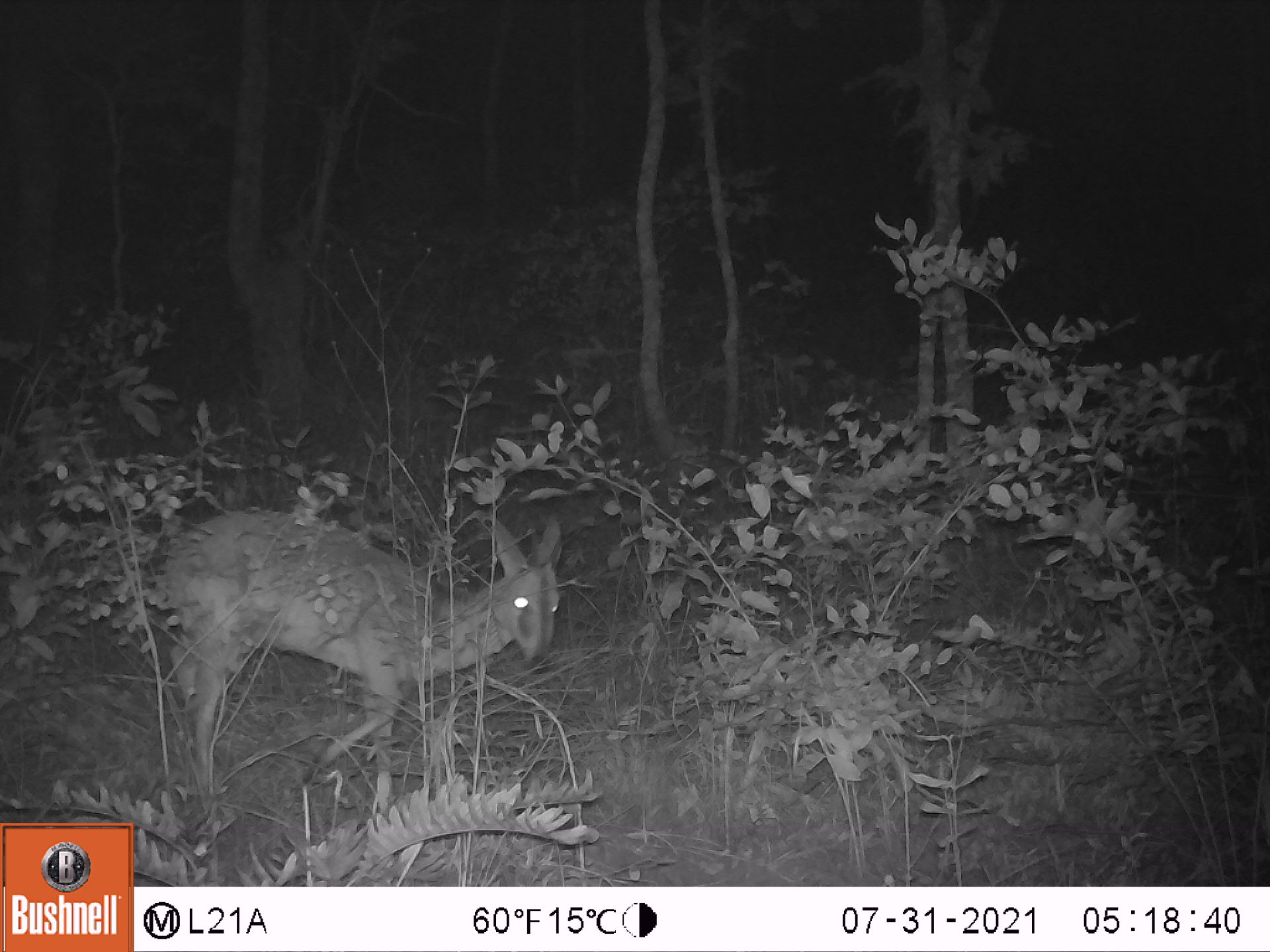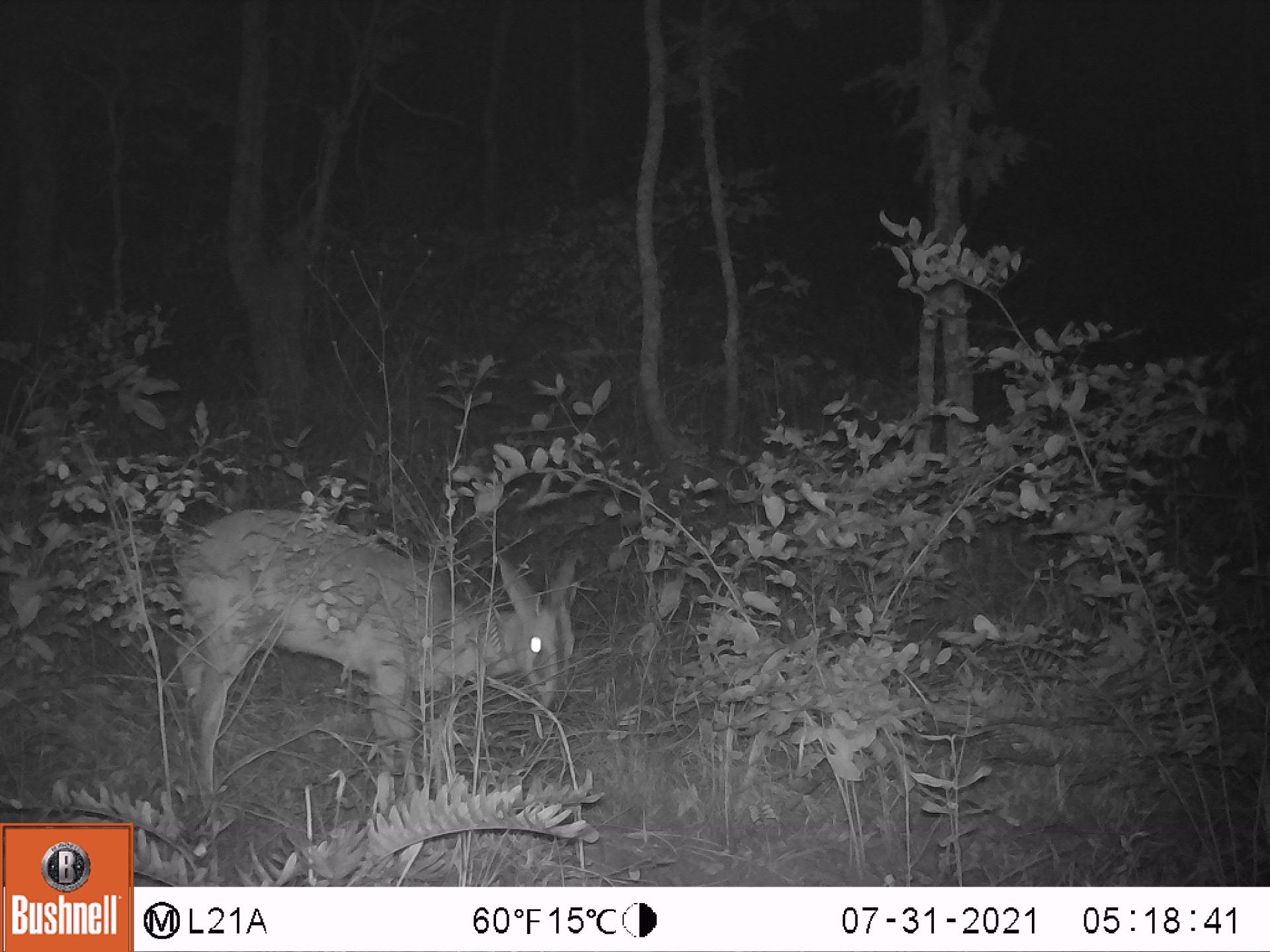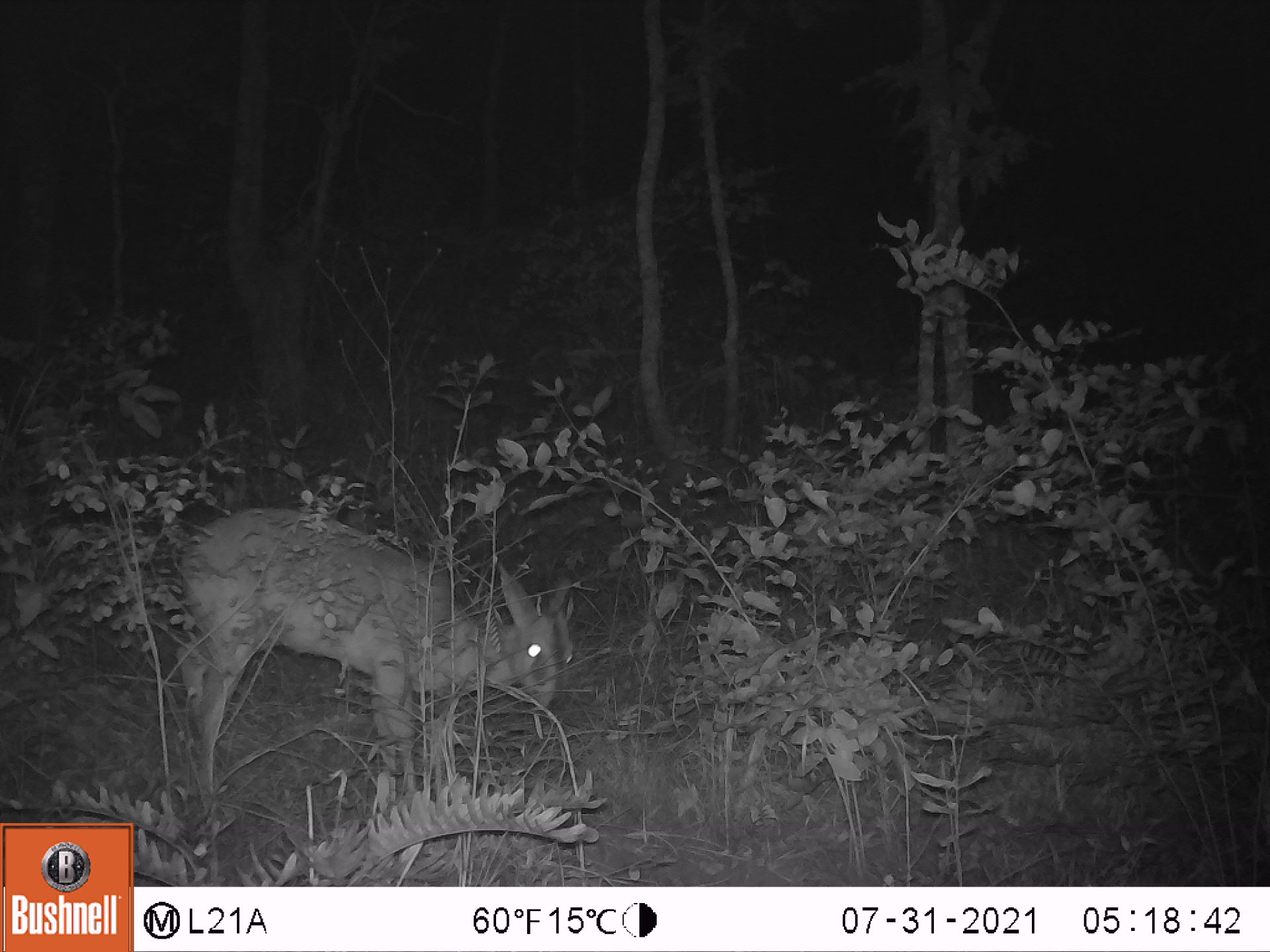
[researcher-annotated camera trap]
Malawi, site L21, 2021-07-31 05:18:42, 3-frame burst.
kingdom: Animalia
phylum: Chordata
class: Mammalia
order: Artiodactyla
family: Bovidae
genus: Sylvicapra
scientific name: Sylvicapra grimmia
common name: common duiker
Common duiker (Sylvicapra grimmia), count 1.